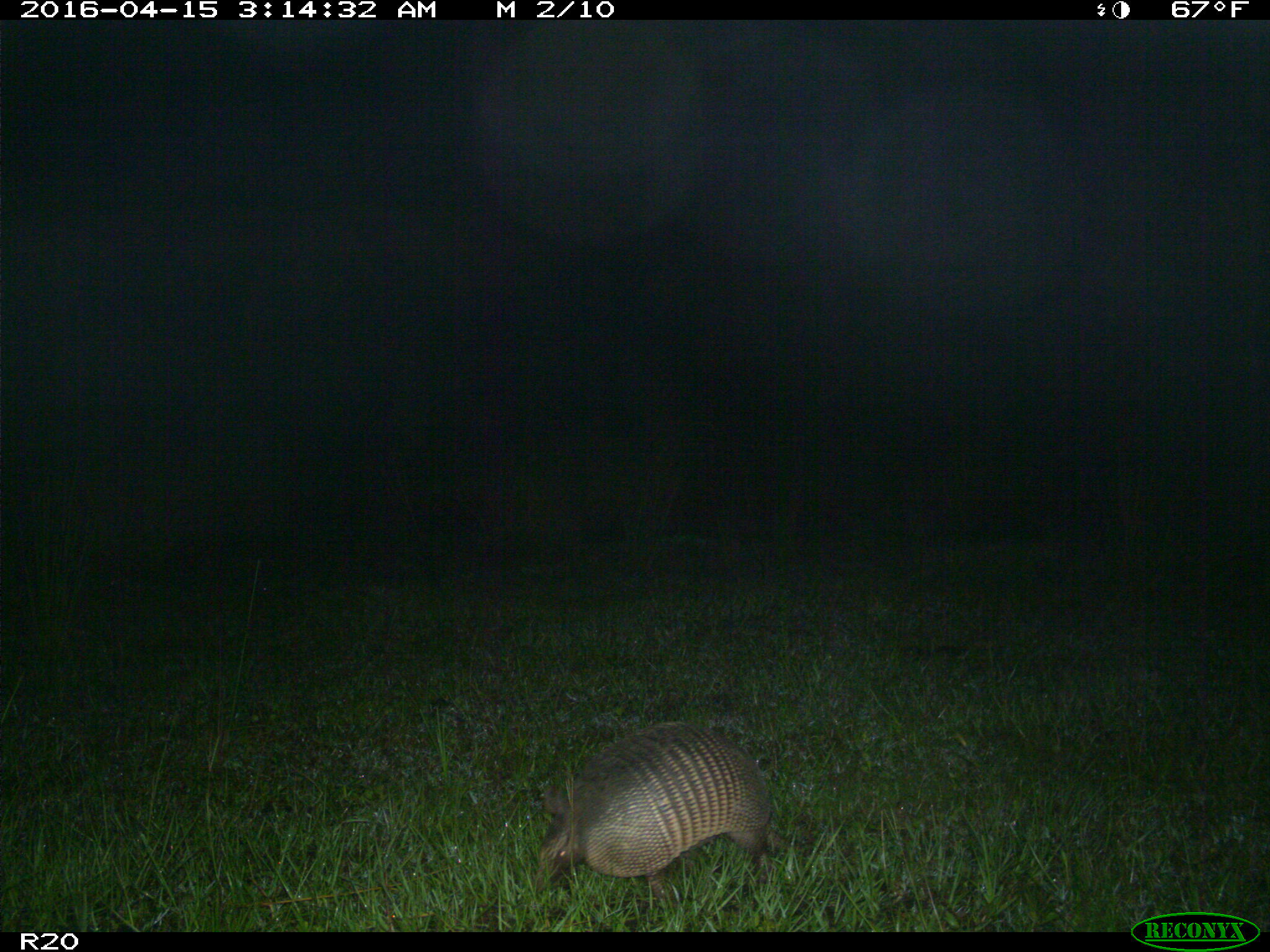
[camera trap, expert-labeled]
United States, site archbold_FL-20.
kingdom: Animalia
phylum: Chordata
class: Mammalia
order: Cingulata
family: Dasypodidae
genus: Dasypus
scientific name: Dasypus novemcinctus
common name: nine-banded armadillo